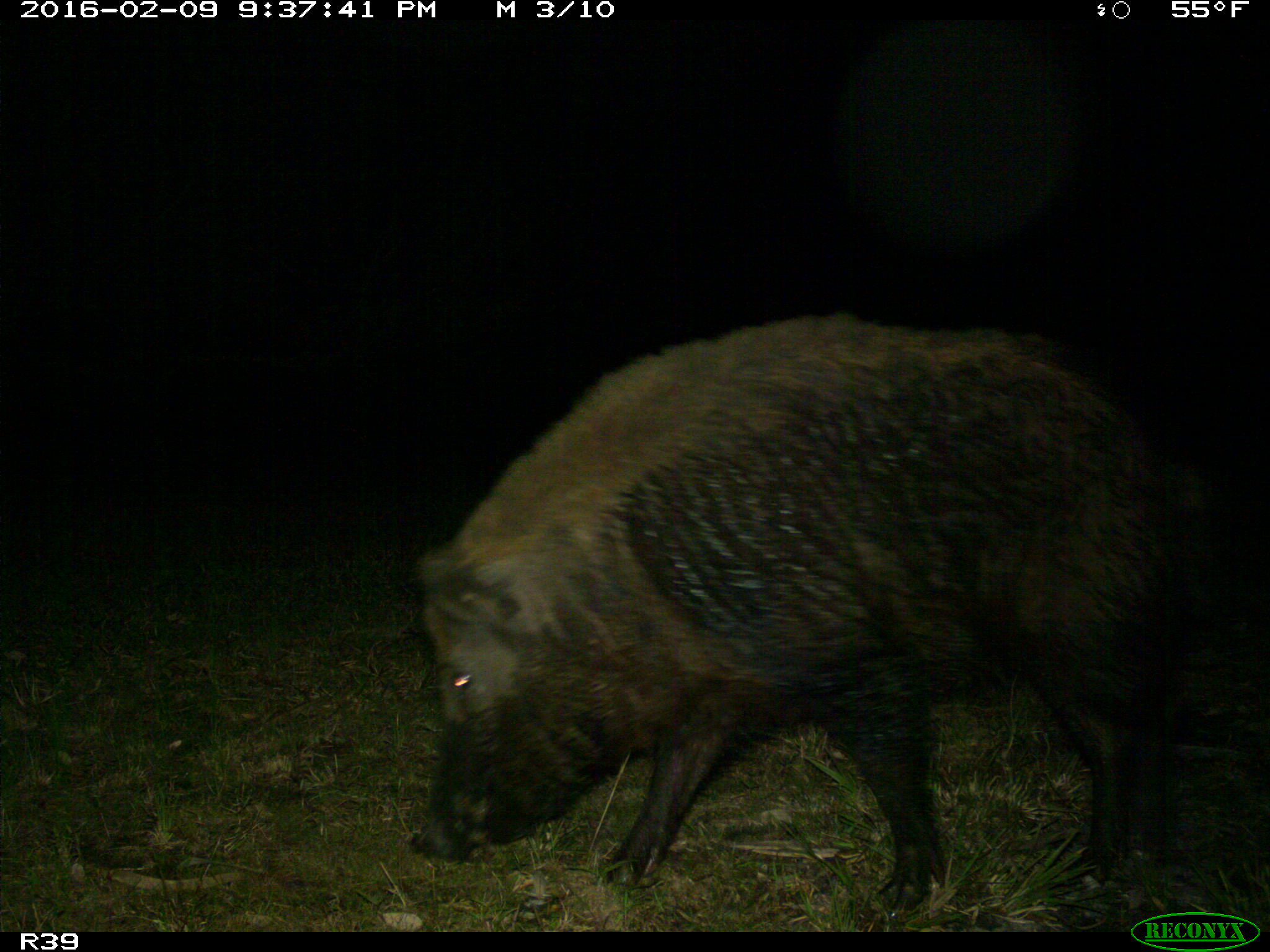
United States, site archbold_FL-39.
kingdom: Animalia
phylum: Chordata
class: Mammalia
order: Artiodactyla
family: Suidae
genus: Sus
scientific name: Sus scrofa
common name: wild boar